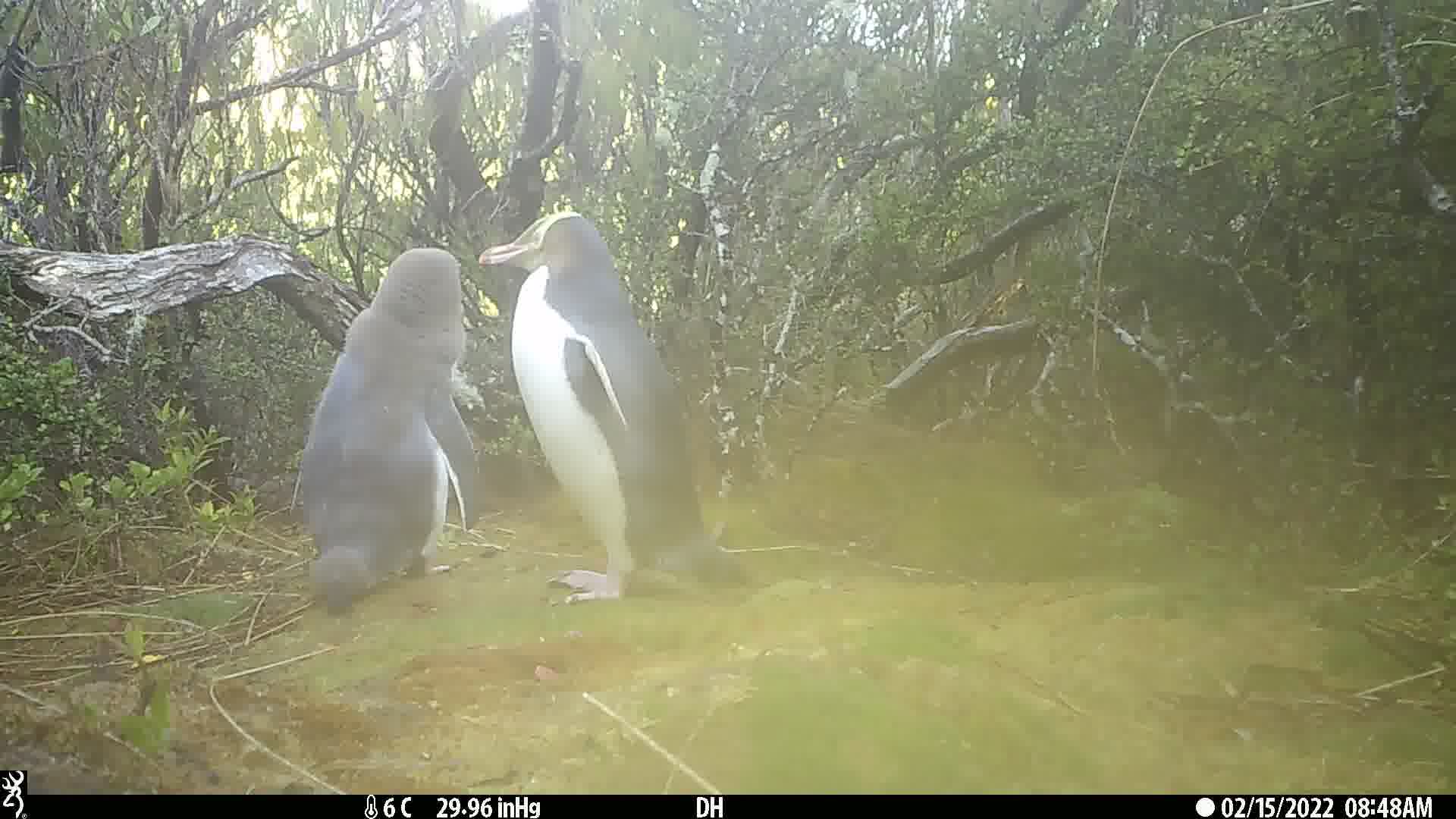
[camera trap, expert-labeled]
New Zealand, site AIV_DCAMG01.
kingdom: Animalia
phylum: Chordata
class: Aves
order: Sphenisciformes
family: Spheniscidae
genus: Megadyptes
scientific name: Megadyptes antipodes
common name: yellow-eyed penguin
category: yellow eyed penguin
Yellow eyed penguin (yellow-eyed penguin) (Megadyptes antipodes).